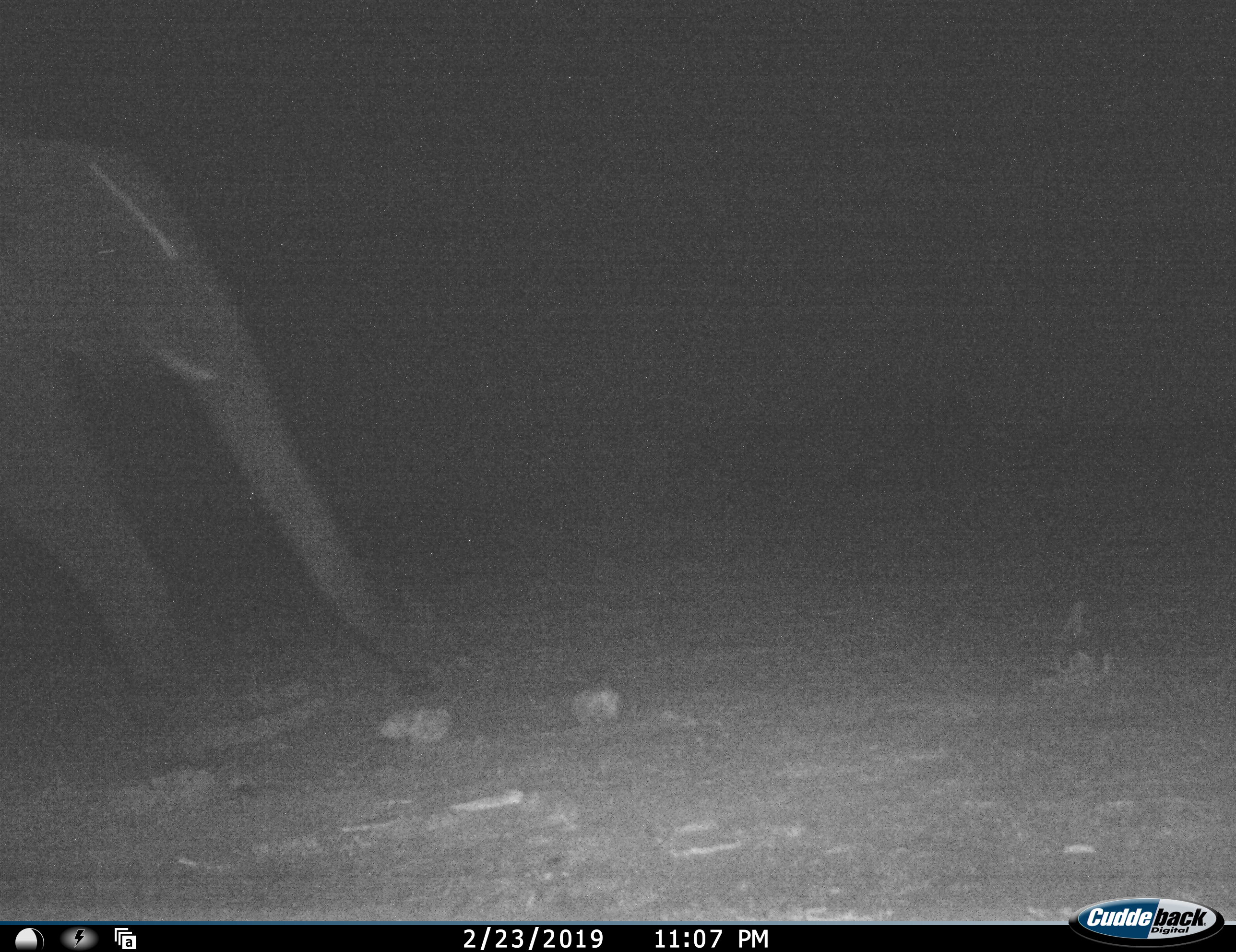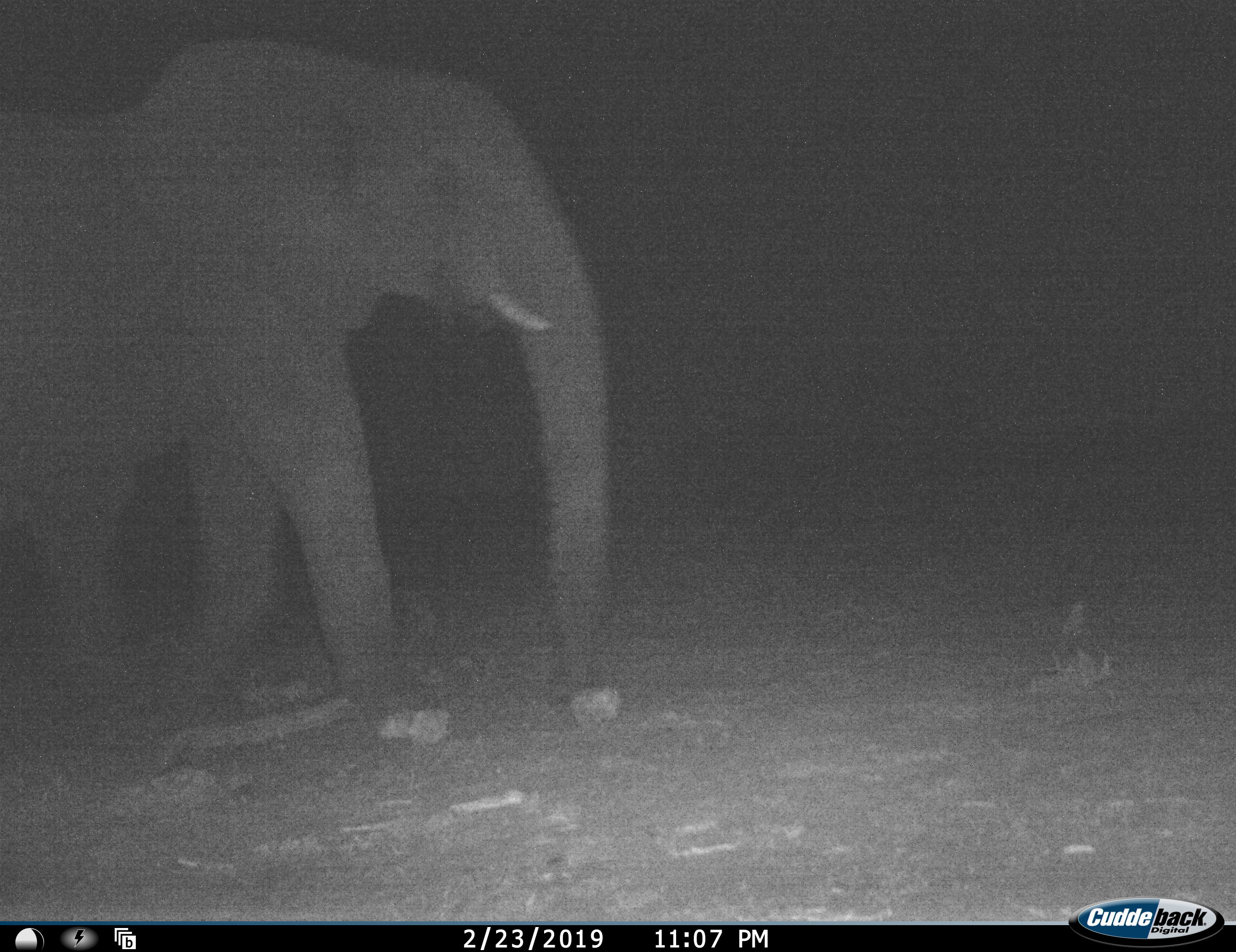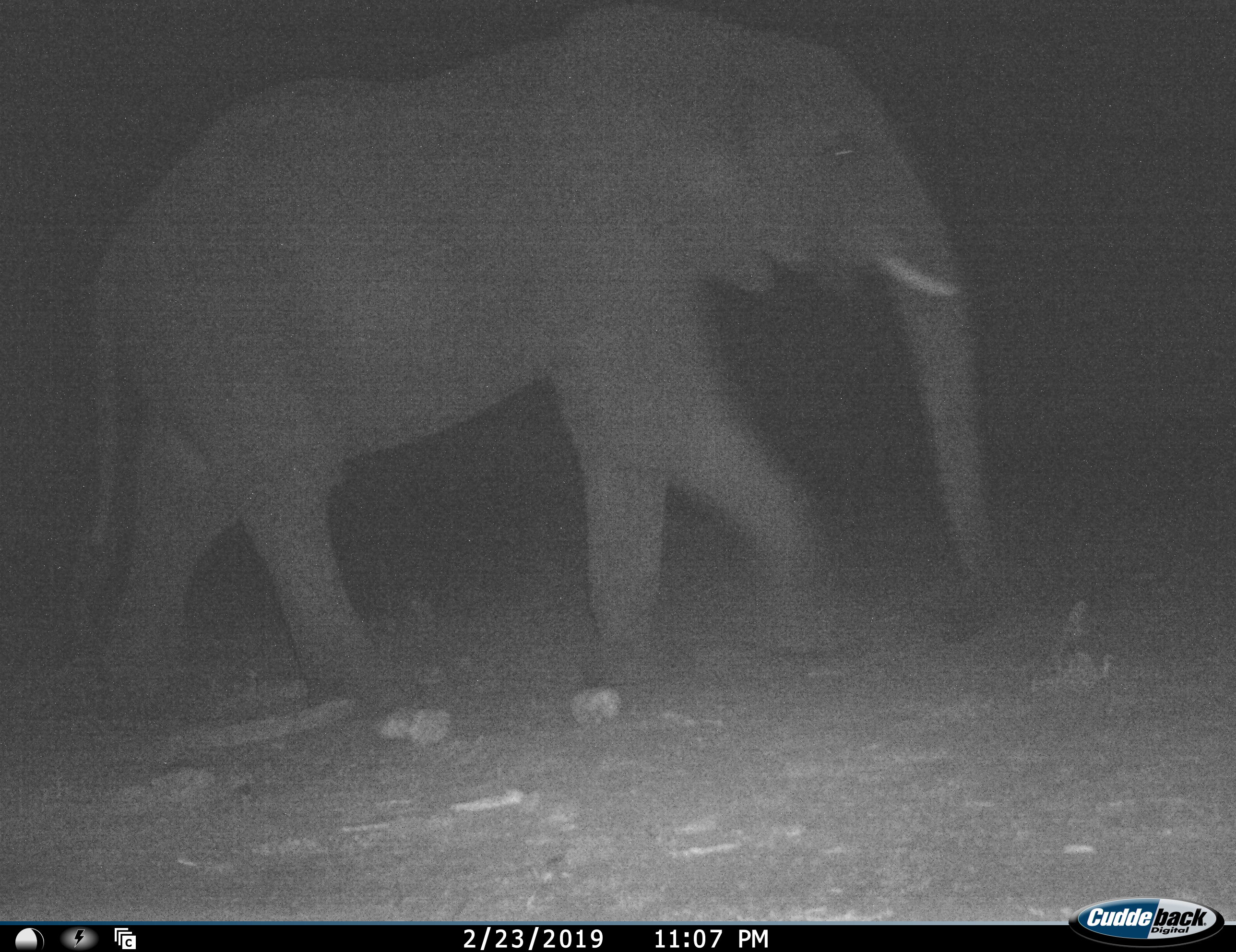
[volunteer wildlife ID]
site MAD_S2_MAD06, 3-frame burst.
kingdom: Animalia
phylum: Chordata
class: Mammalia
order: Proboscidea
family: Elephantidae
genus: Loxodonta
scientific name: Loxodonta africana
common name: african bush elephant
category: elephant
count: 1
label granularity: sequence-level